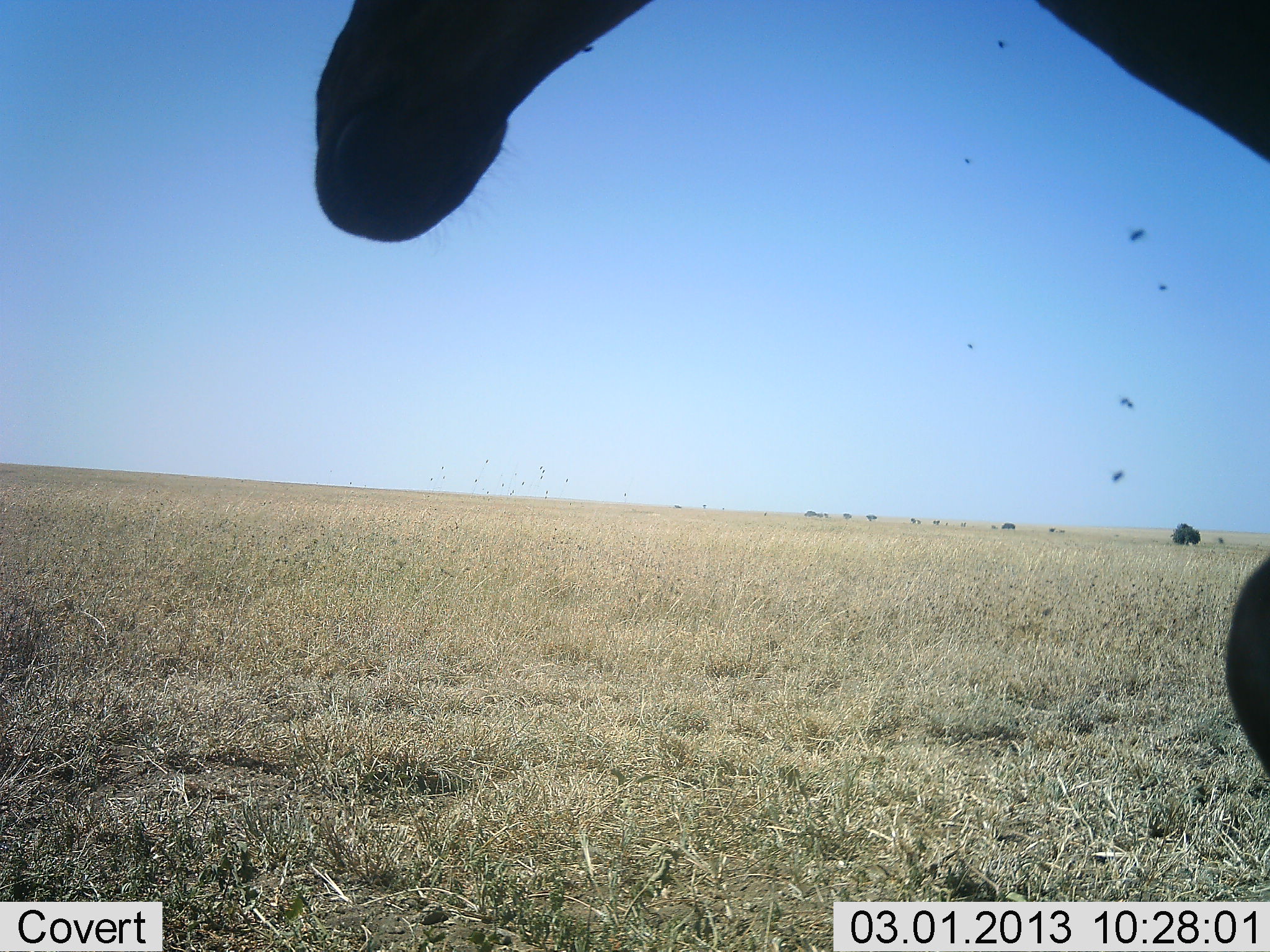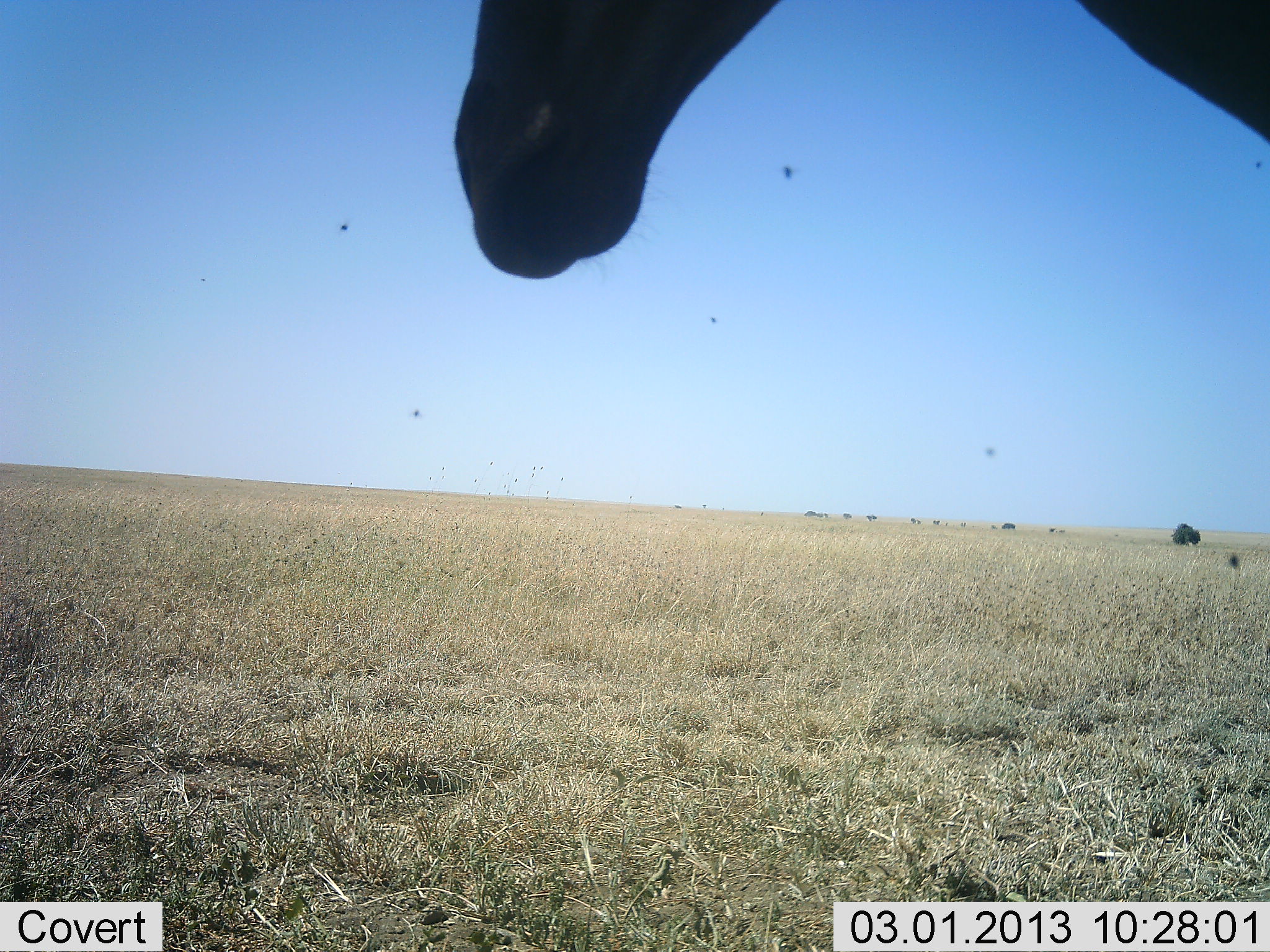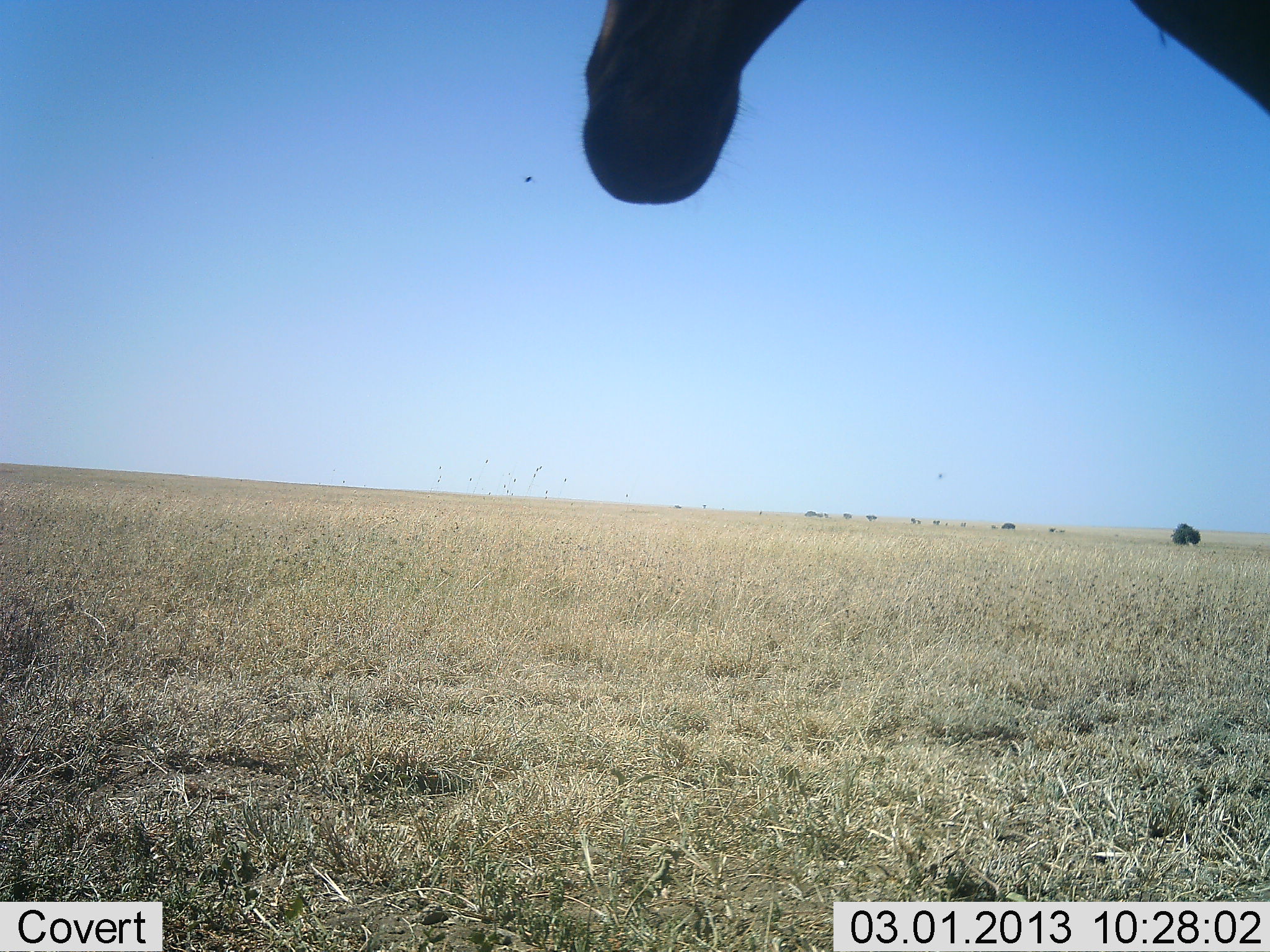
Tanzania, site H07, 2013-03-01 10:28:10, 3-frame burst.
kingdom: Animalia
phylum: Chordata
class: Mammalia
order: Artiodactyla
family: Bovidae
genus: Alcelaphus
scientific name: Alcelaphus buselaphus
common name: hartebeest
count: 1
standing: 67%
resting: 0%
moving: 33%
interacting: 0%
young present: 0%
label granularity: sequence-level